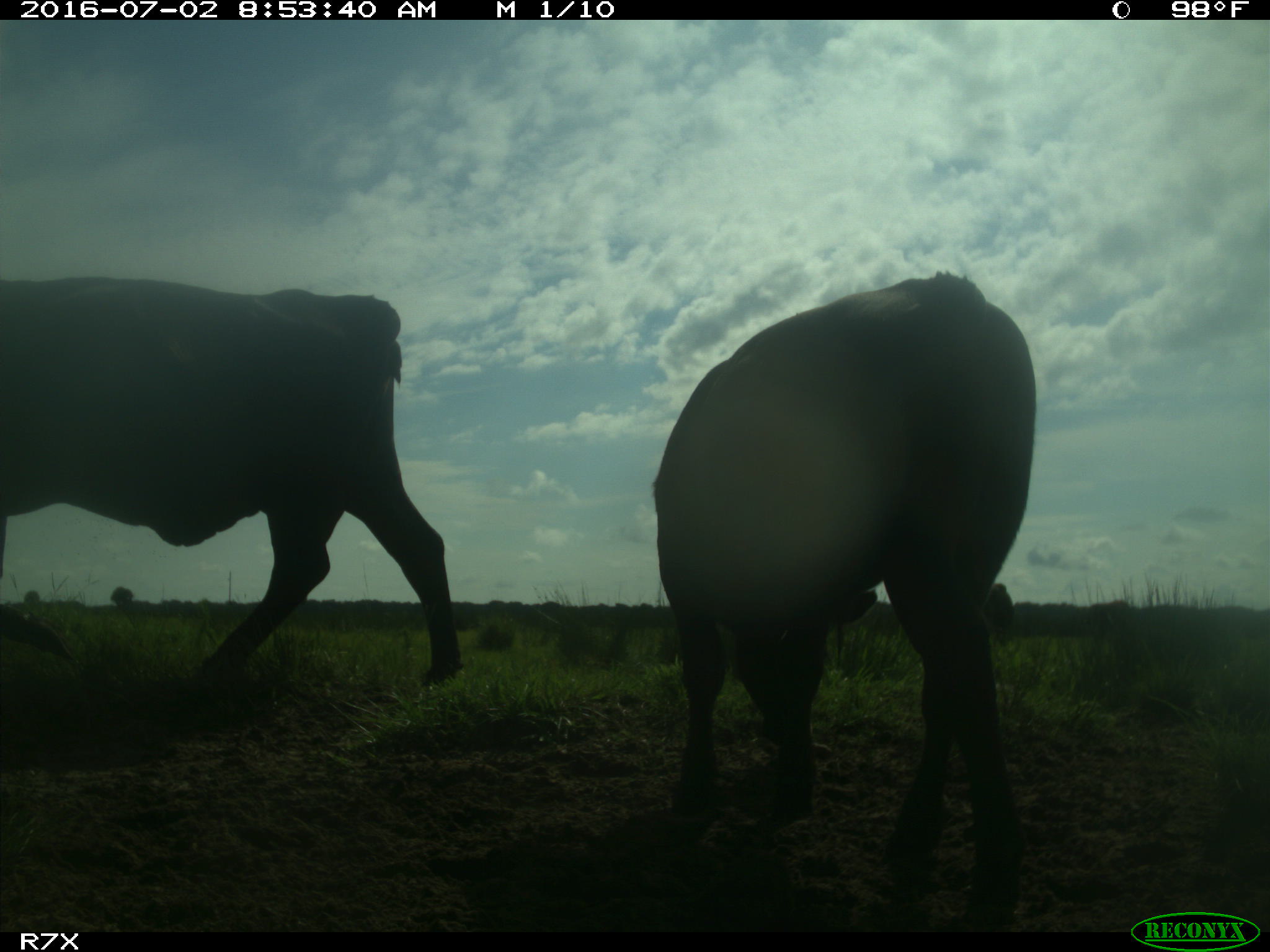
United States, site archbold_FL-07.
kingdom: Animalia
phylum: Chordata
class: Mammalia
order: Artiodactyla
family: Bovidae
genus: Bos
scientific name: Bos taurus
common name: domestic cow